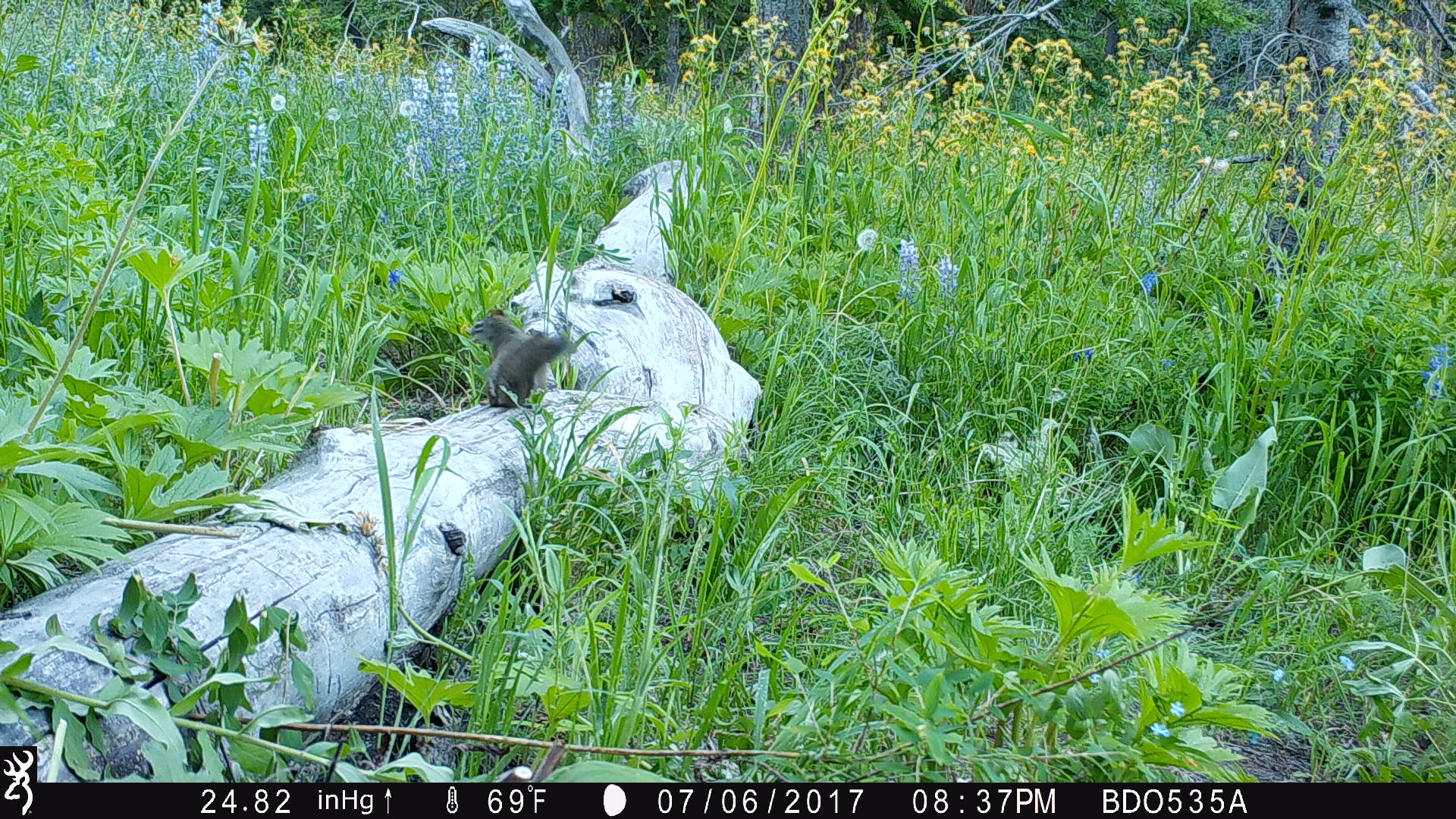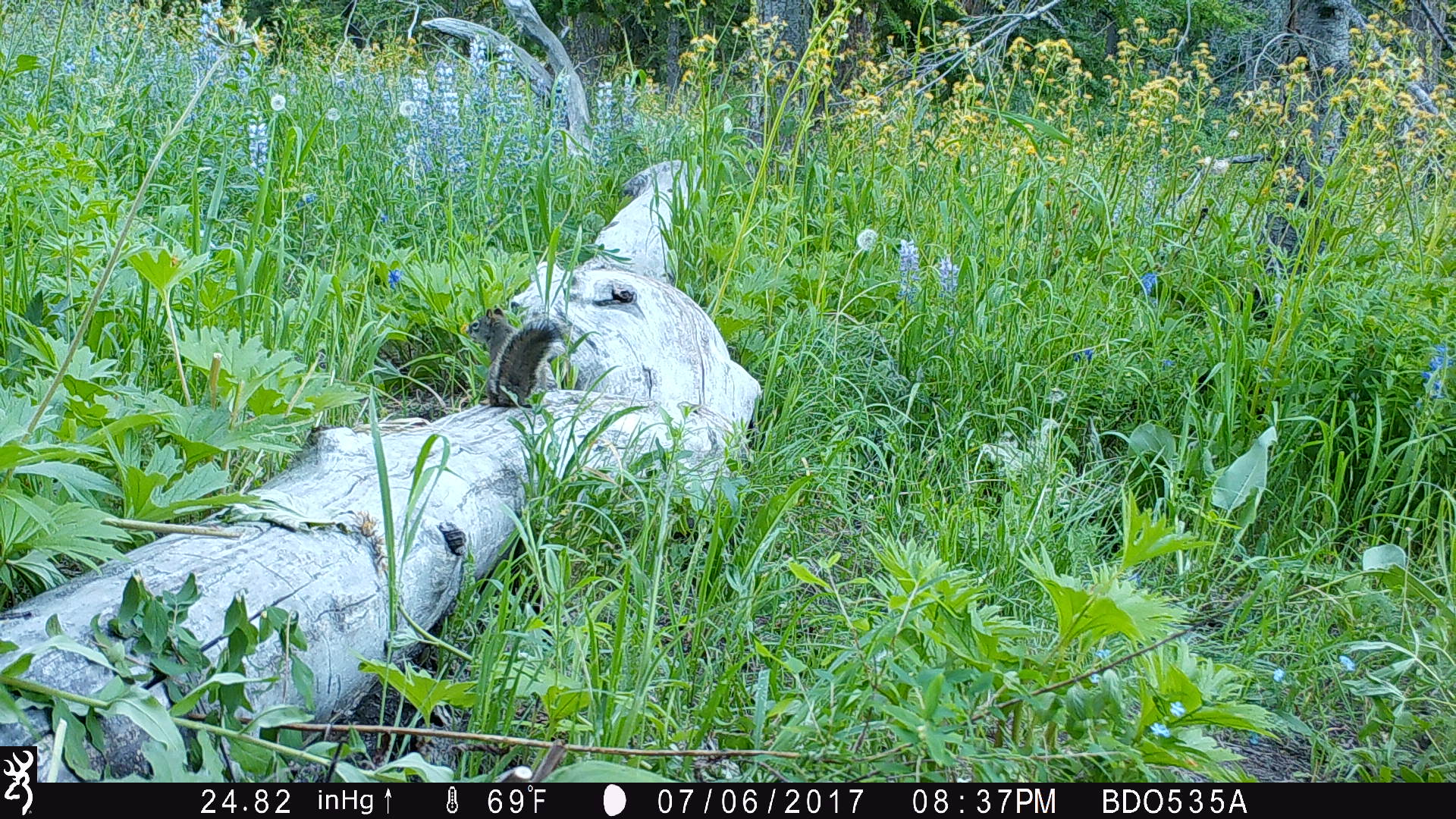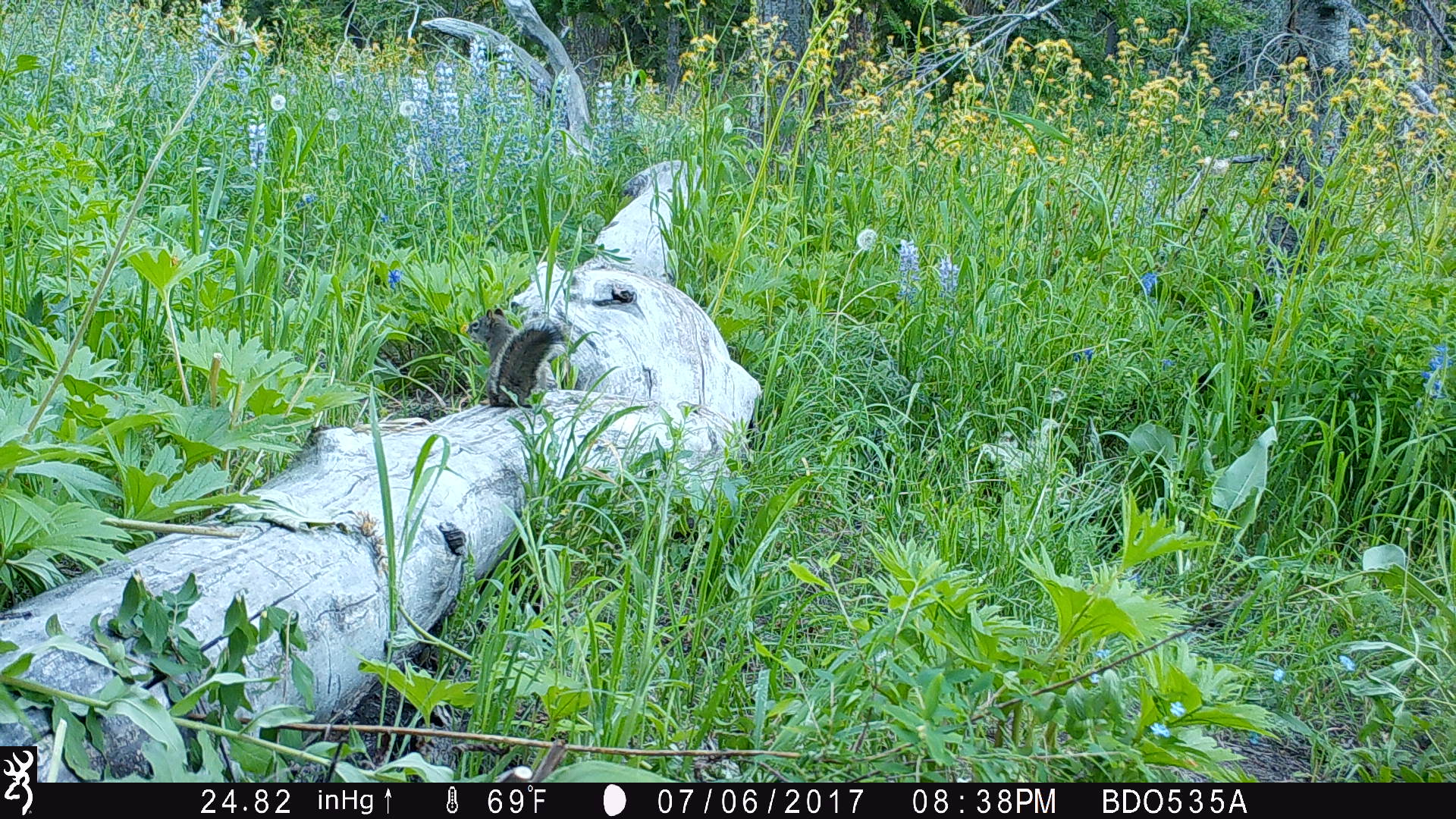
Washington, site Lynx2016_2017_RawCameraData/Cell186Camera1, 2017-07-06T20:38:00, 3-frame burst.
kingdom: Animalia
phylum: Chordata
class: Mammalia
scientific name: Mammalia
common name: small mammal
Small mammal (Mammalia). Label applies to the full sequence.